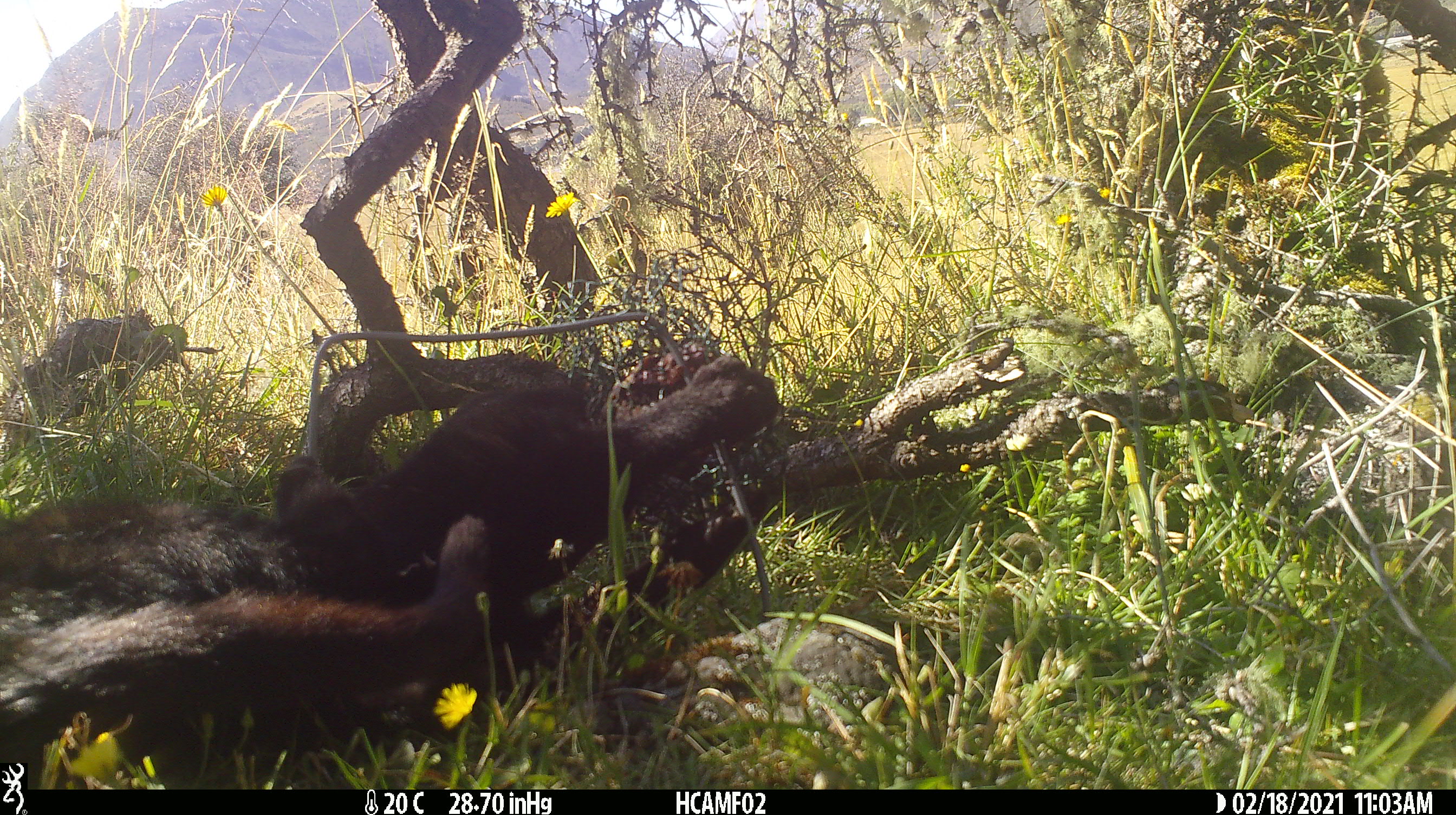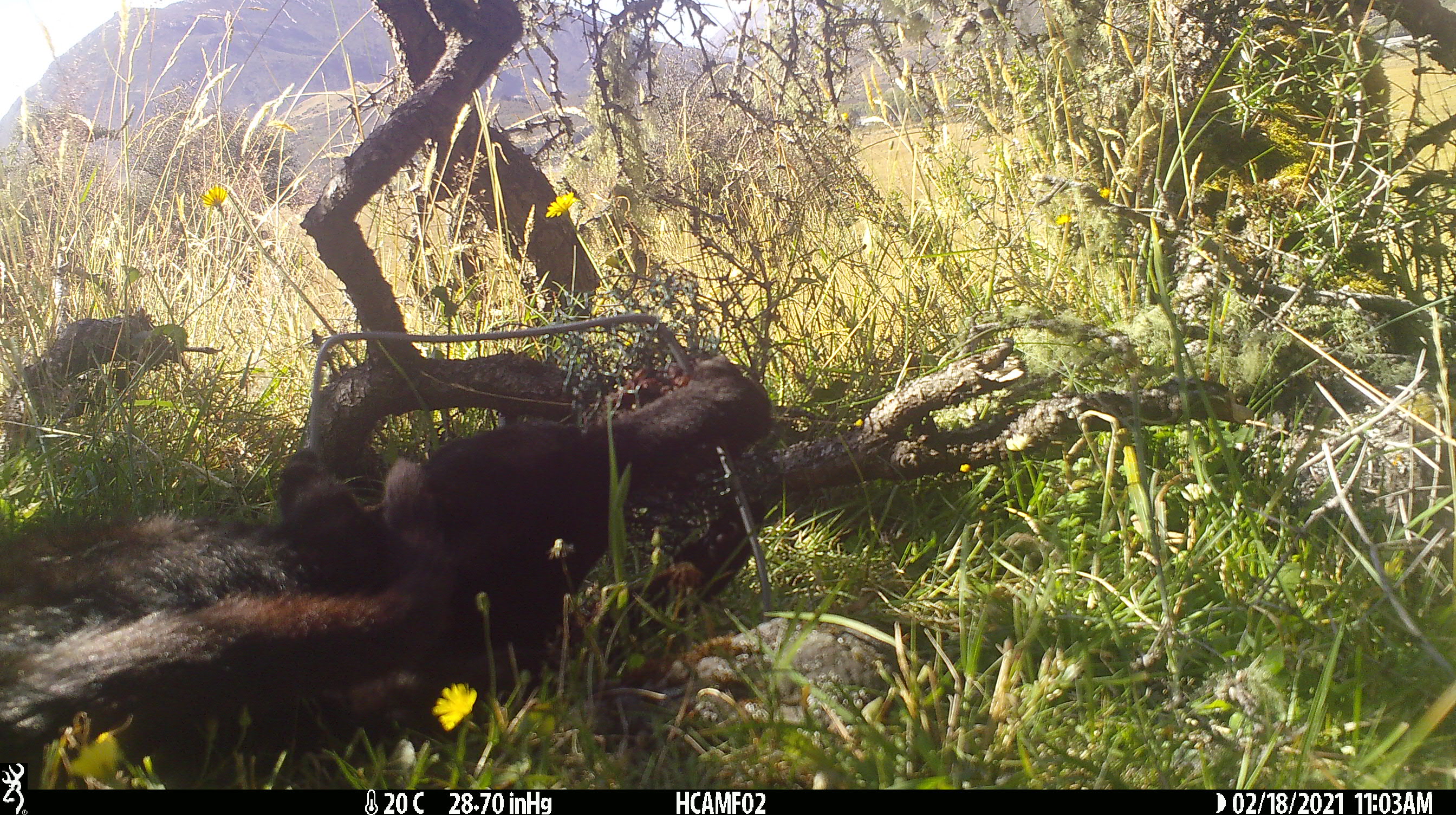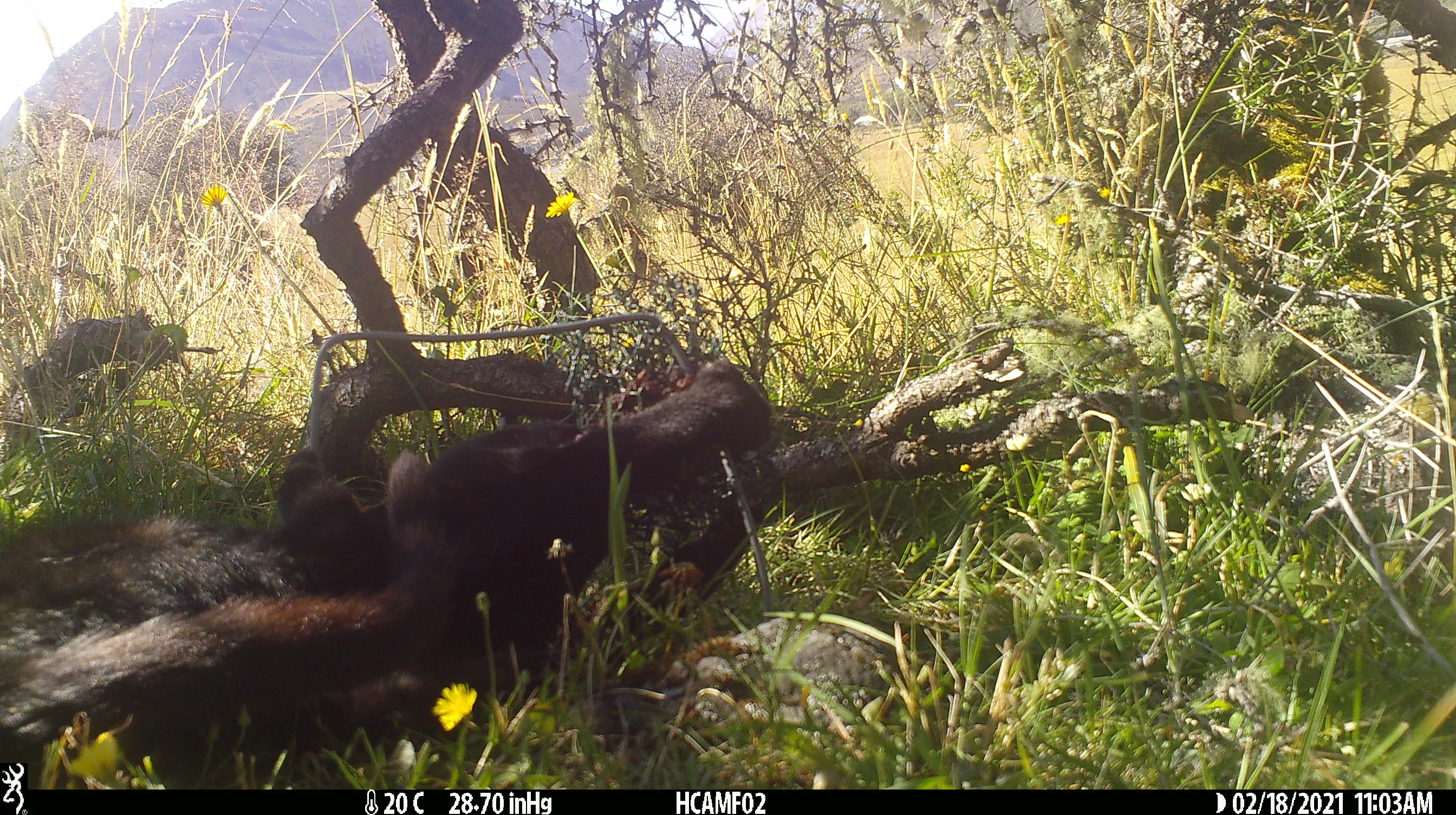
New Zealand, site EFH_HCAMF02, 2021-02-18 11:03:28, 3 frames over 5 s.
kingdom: Animalia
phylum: Chordata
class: Mammalia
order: Carnivora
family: Felidae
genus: Felis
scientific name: Felis catus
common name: domestic cat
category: cat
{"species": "cat (domestic cat) (Felis catus)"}